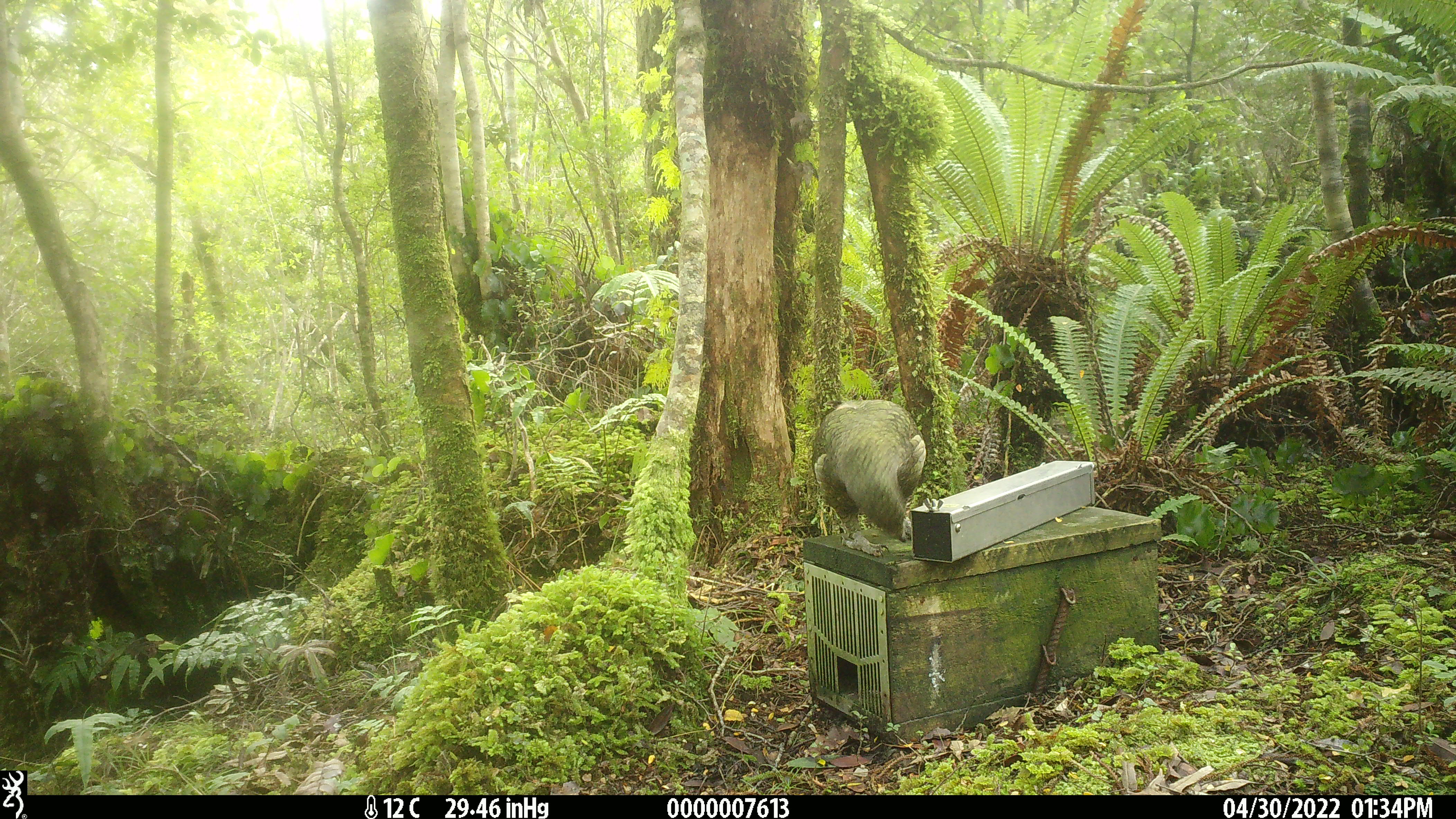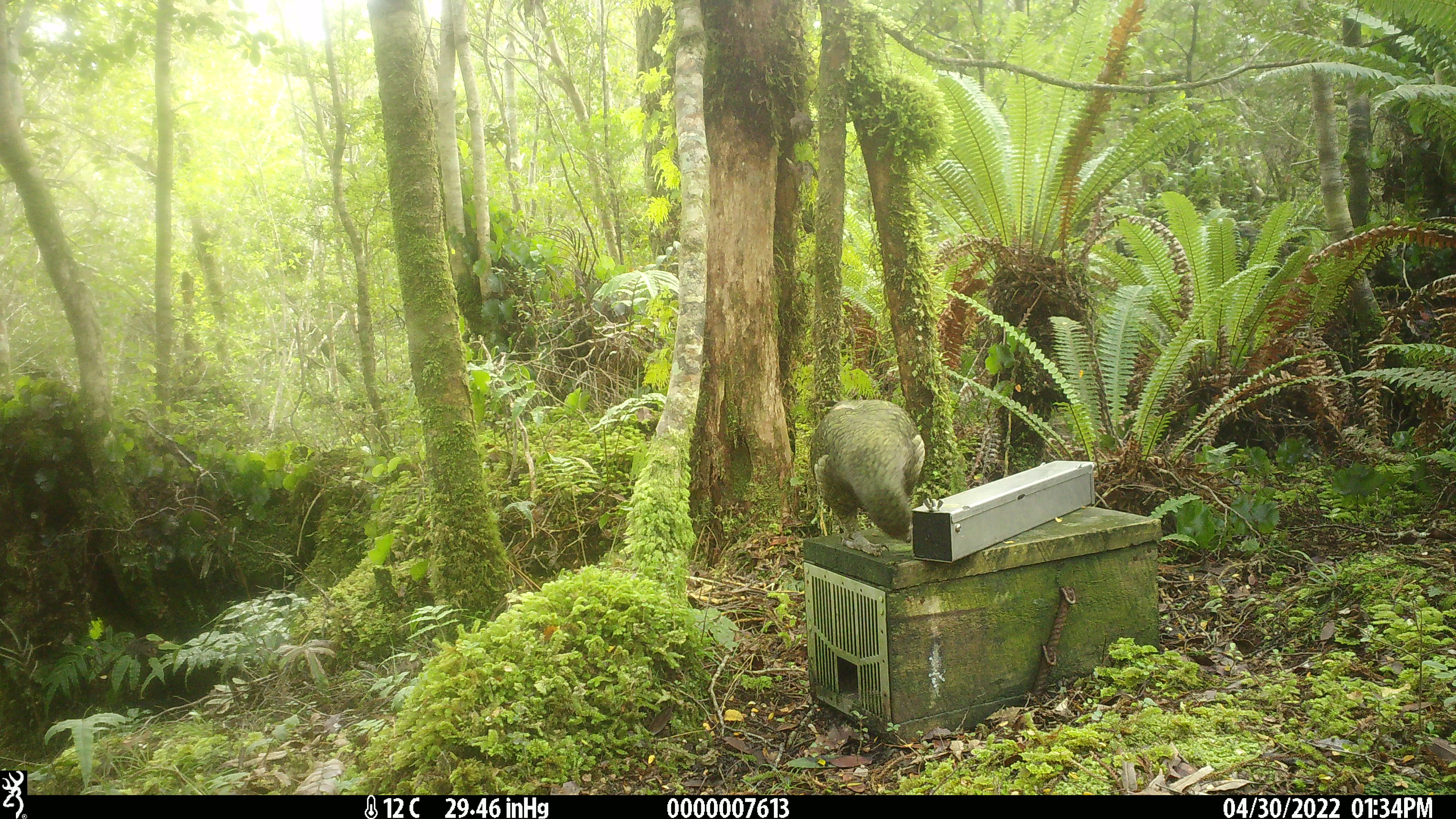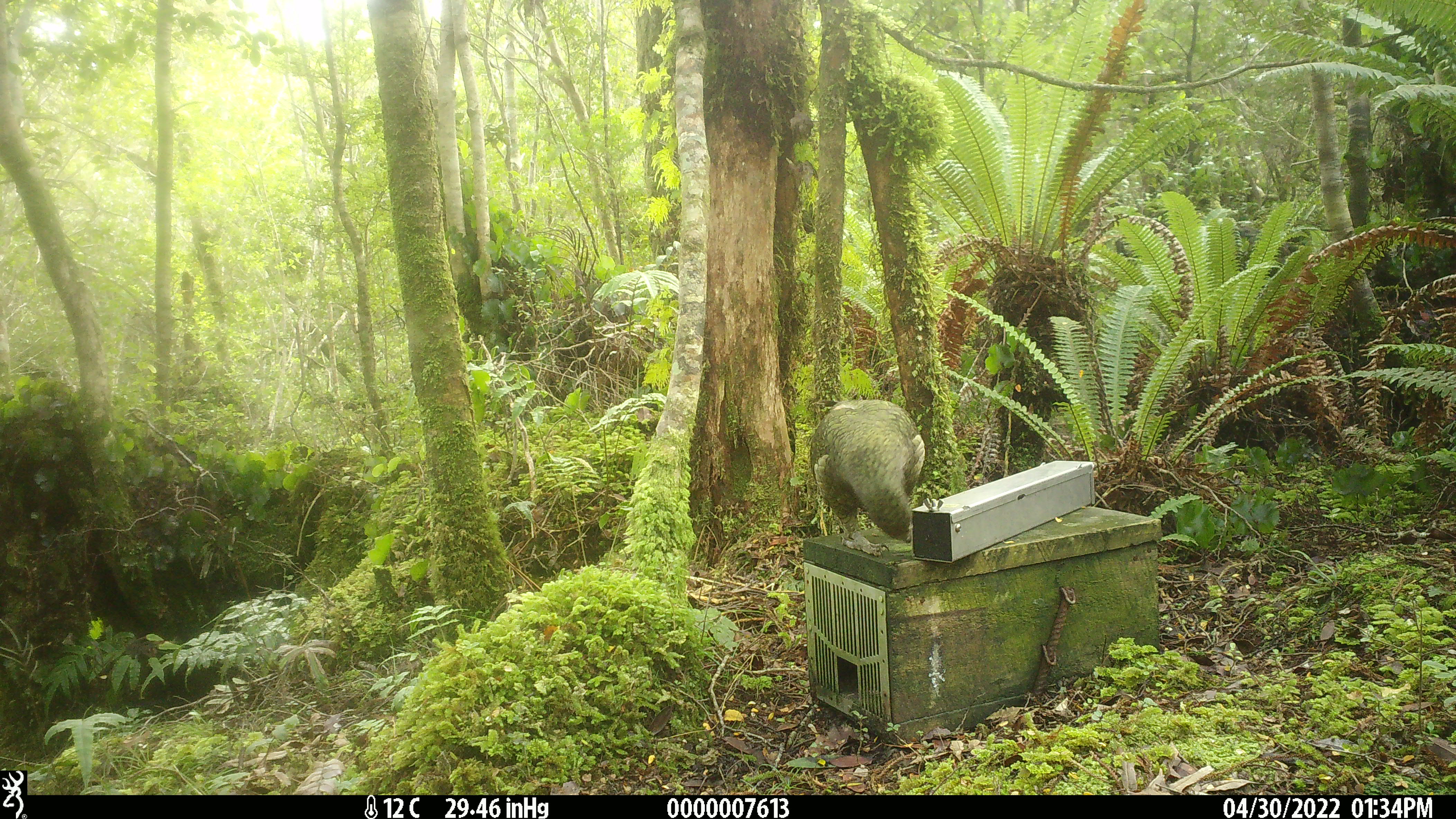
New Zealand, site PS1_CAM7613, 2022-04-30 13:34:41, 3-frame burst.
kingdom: Animalia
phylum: Chordata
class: Aves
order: Psittaciformes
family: Strigopidae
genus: Nestor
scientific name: Nestor notabilis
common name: kea